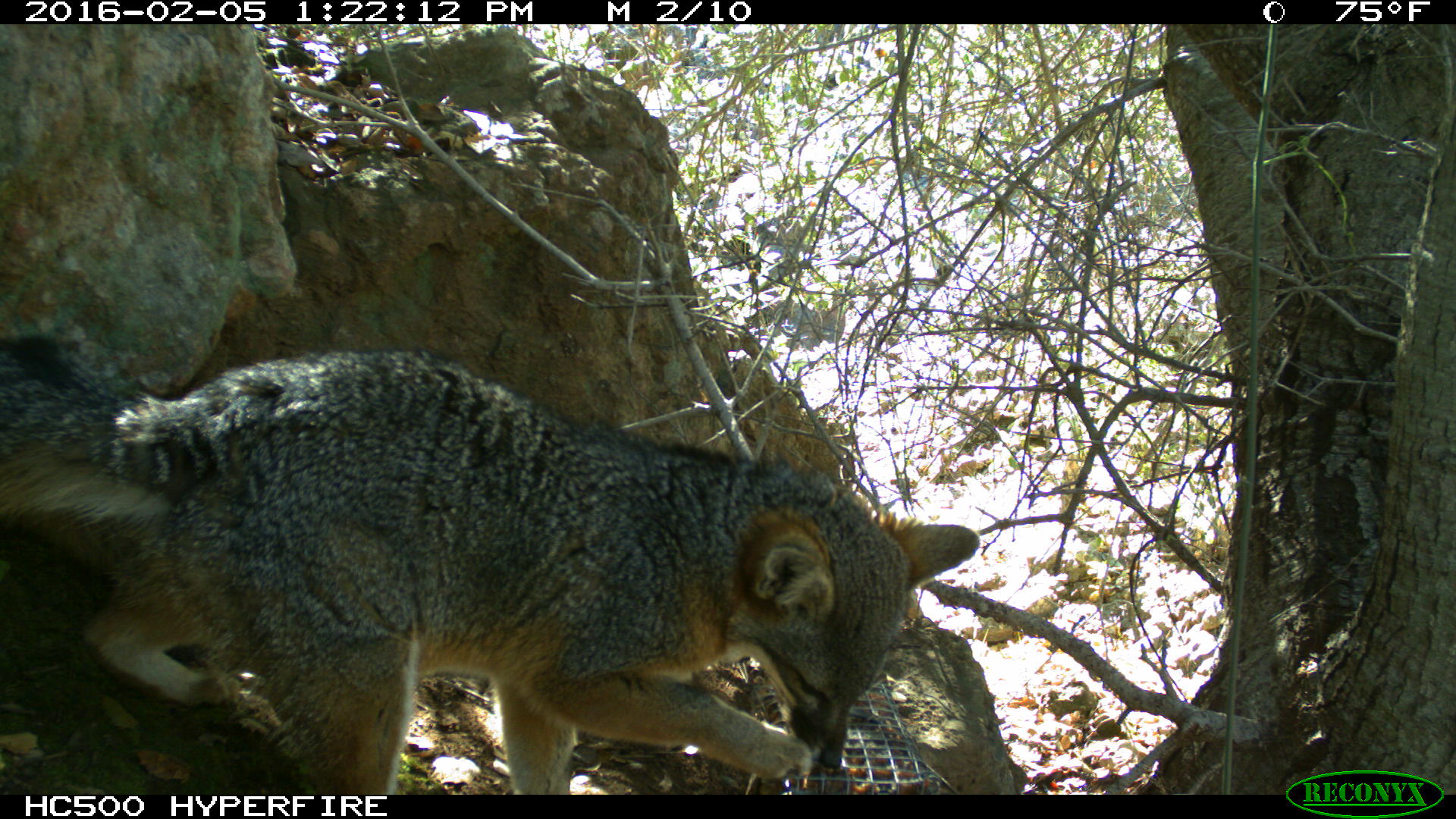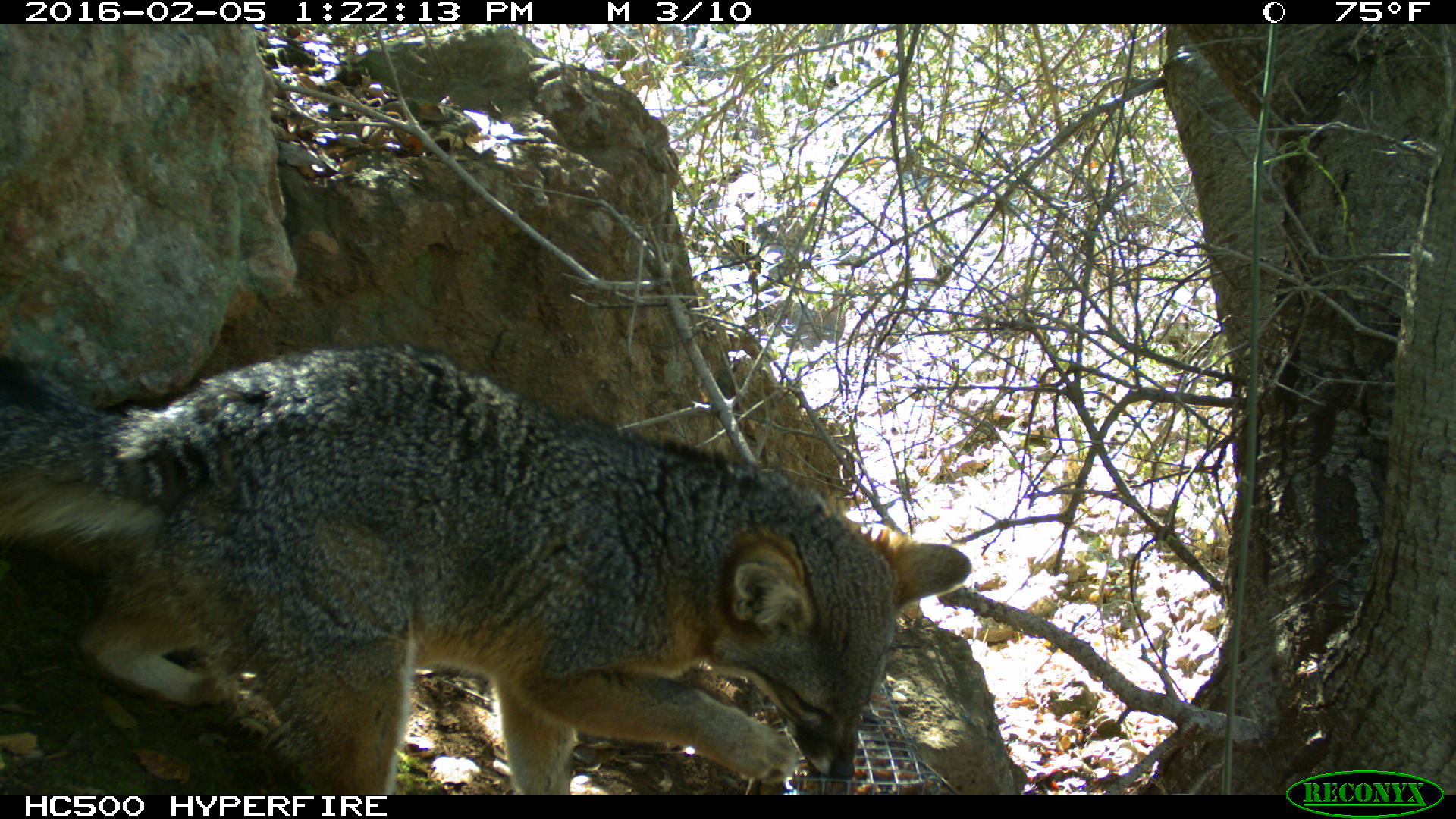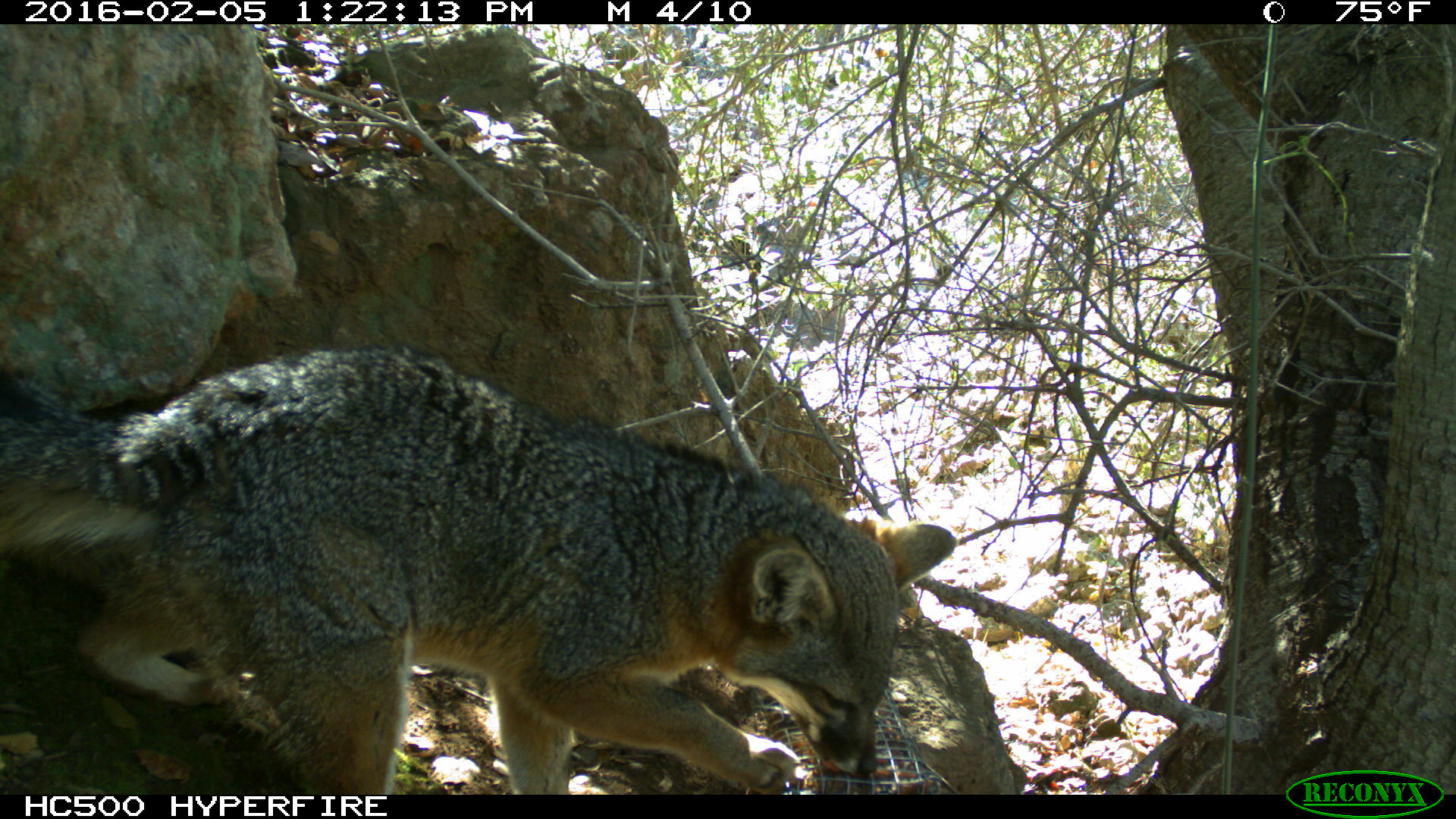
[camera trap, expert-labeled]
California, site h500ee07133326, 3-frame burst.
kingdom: Animalia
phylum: Chordata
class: Mammalia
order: Carnivora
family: Canidae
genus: Urocyon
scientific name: Urocyon littoralis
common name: island fox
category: fox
Fox (island fox) (Urocyon littoralis).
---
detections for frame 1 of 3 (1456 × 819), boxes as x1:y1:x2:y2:
fox: 0:336:979:794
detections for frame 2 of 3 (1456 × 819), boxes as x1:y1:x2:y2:
fox: 0:344:969:792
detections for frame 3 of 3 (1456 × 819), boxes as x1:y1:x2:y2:
fox: 0:344:956:794